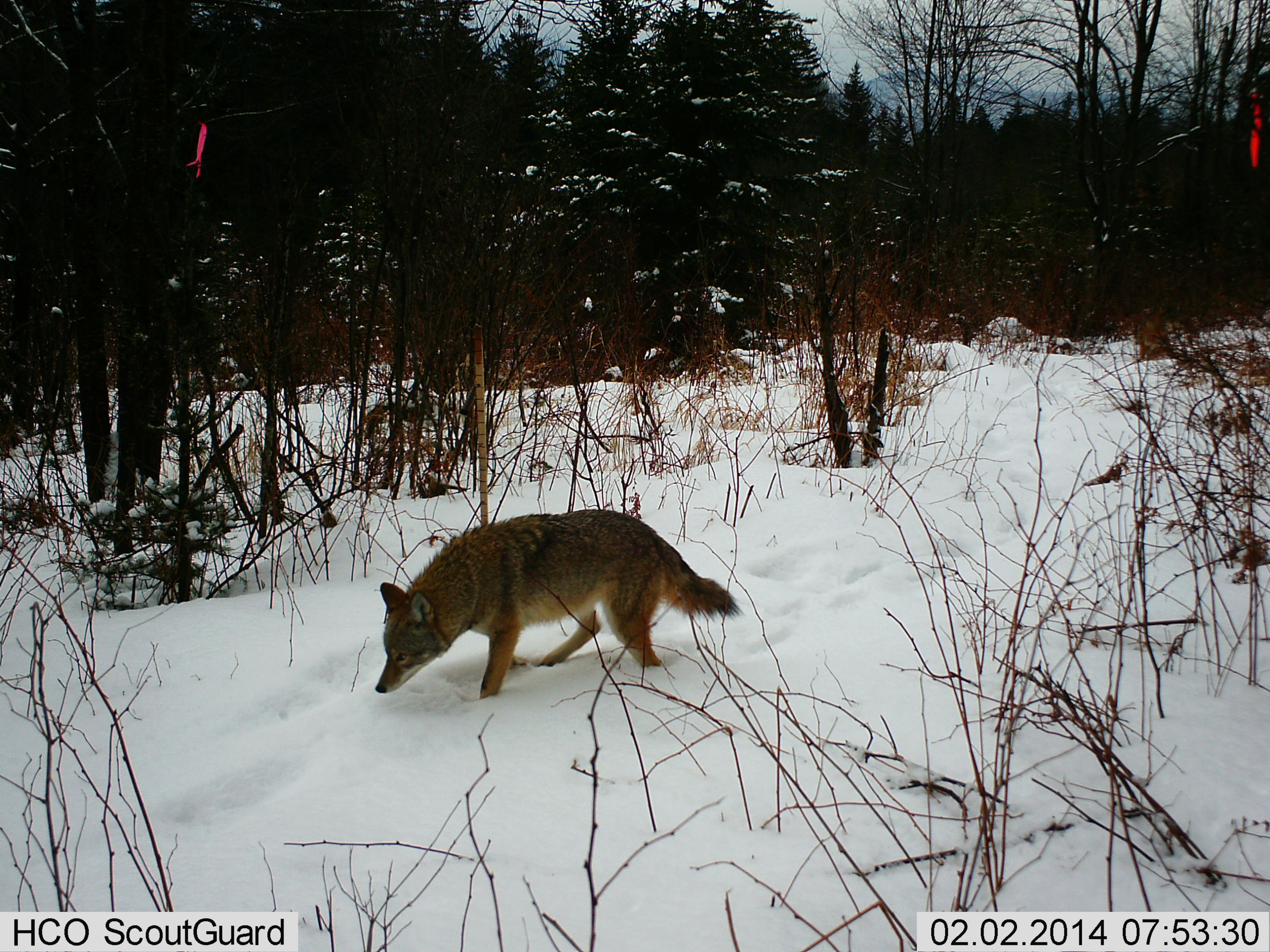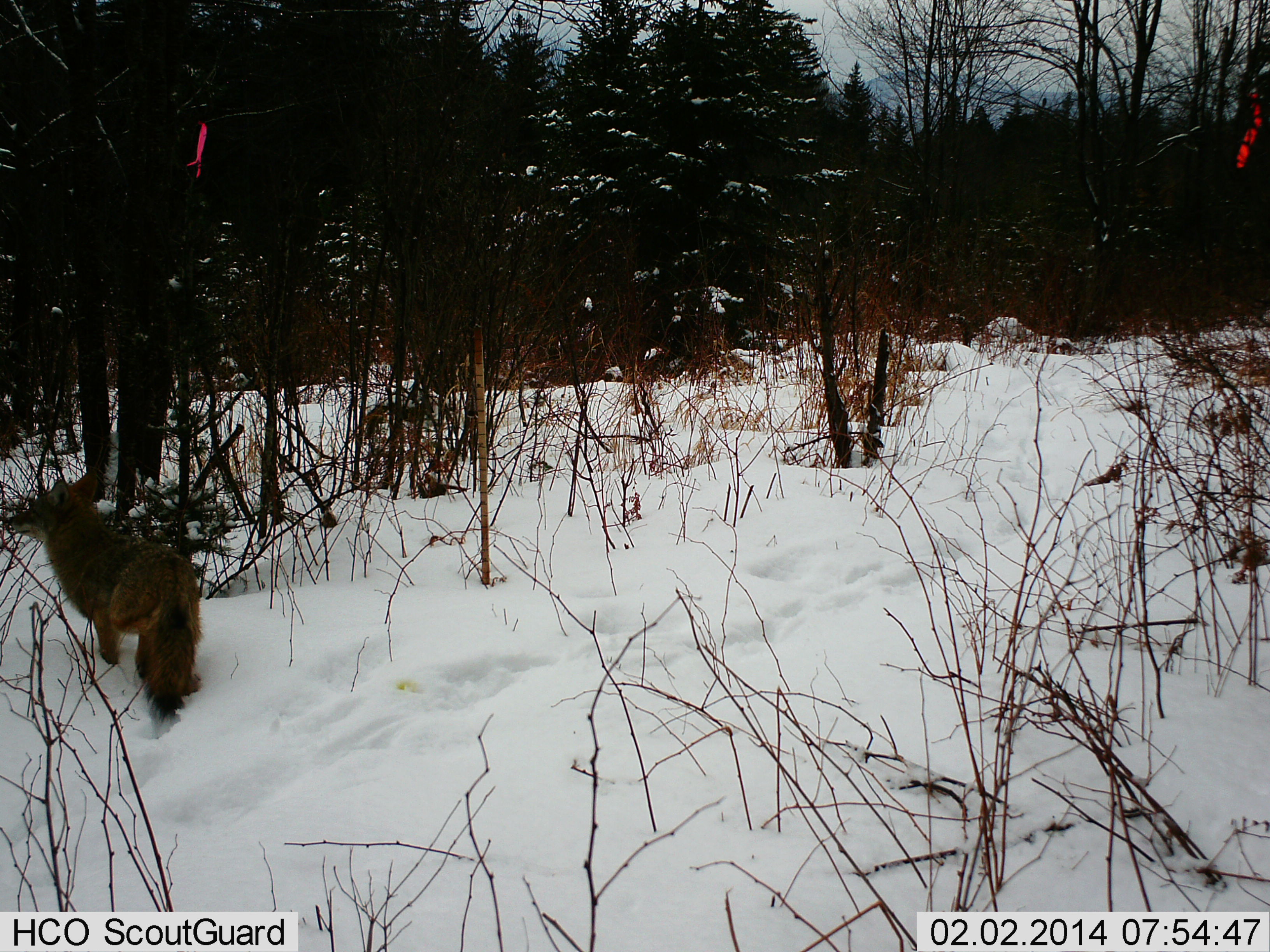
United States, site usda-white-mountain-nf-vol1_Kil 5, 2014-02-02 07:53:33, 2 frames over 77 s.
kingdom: Animalia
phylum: Chordata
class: Mammalia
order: Carnivora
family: Canidae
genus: Canis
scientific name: Canis latrans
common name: coyote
Coyote (Canis latrans).